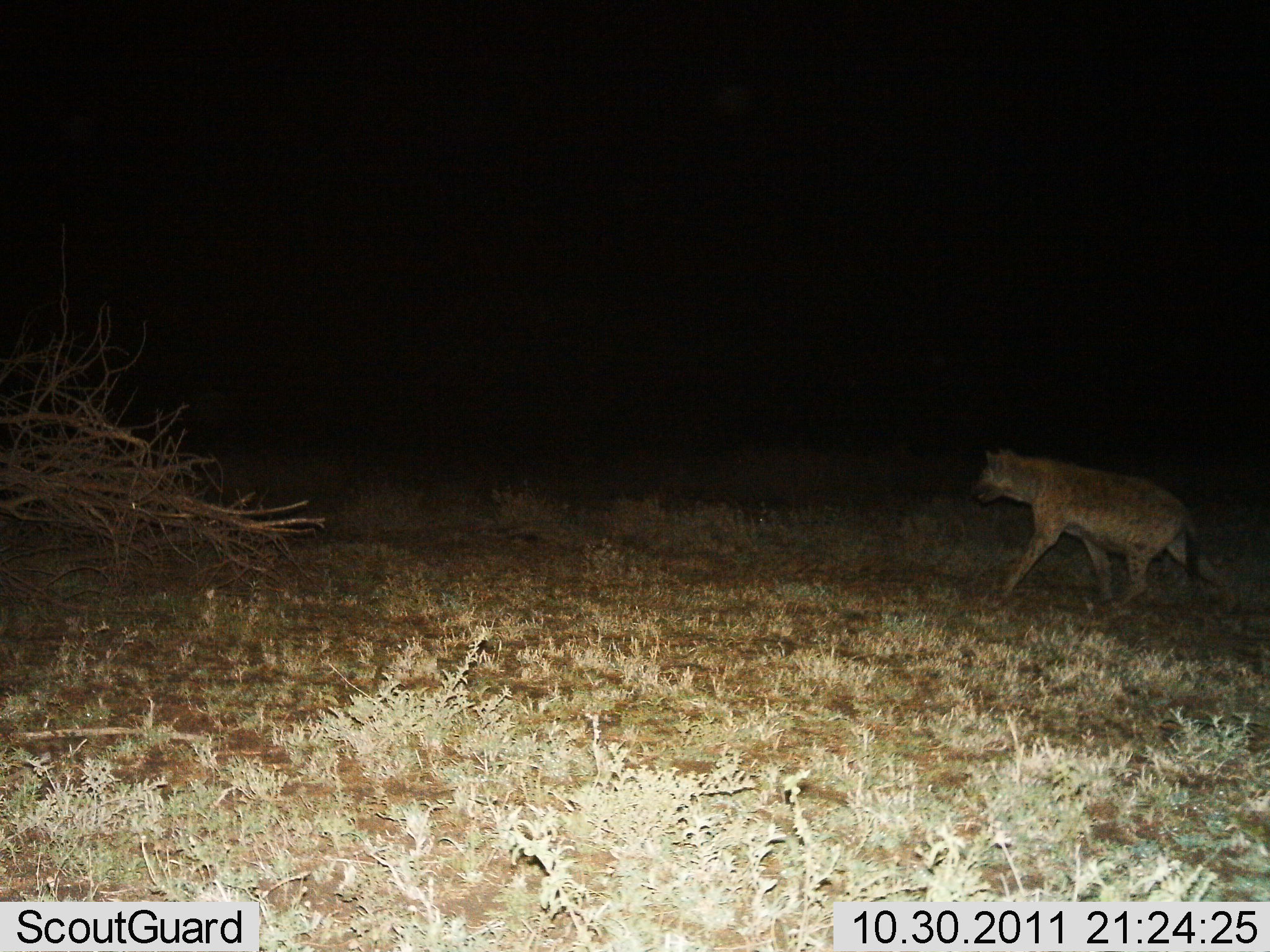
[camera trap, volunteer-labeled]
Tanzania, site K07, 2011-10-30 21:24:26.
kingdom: Animalia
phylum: Chordata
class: Mammalia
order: Carnivora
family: Hyaenidae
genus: Crocuta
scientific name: Crocuta crocuta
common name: spotted hyena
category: hyenaspotted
Hyenaspotted (spotted hyena) (Crocuta crocuta), count 1. Behavior (volunteer vote fractions): standing 0%, resting 0%, moving 100%, interacting 0%. Young present (vote fraction): 0%. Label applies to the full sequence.